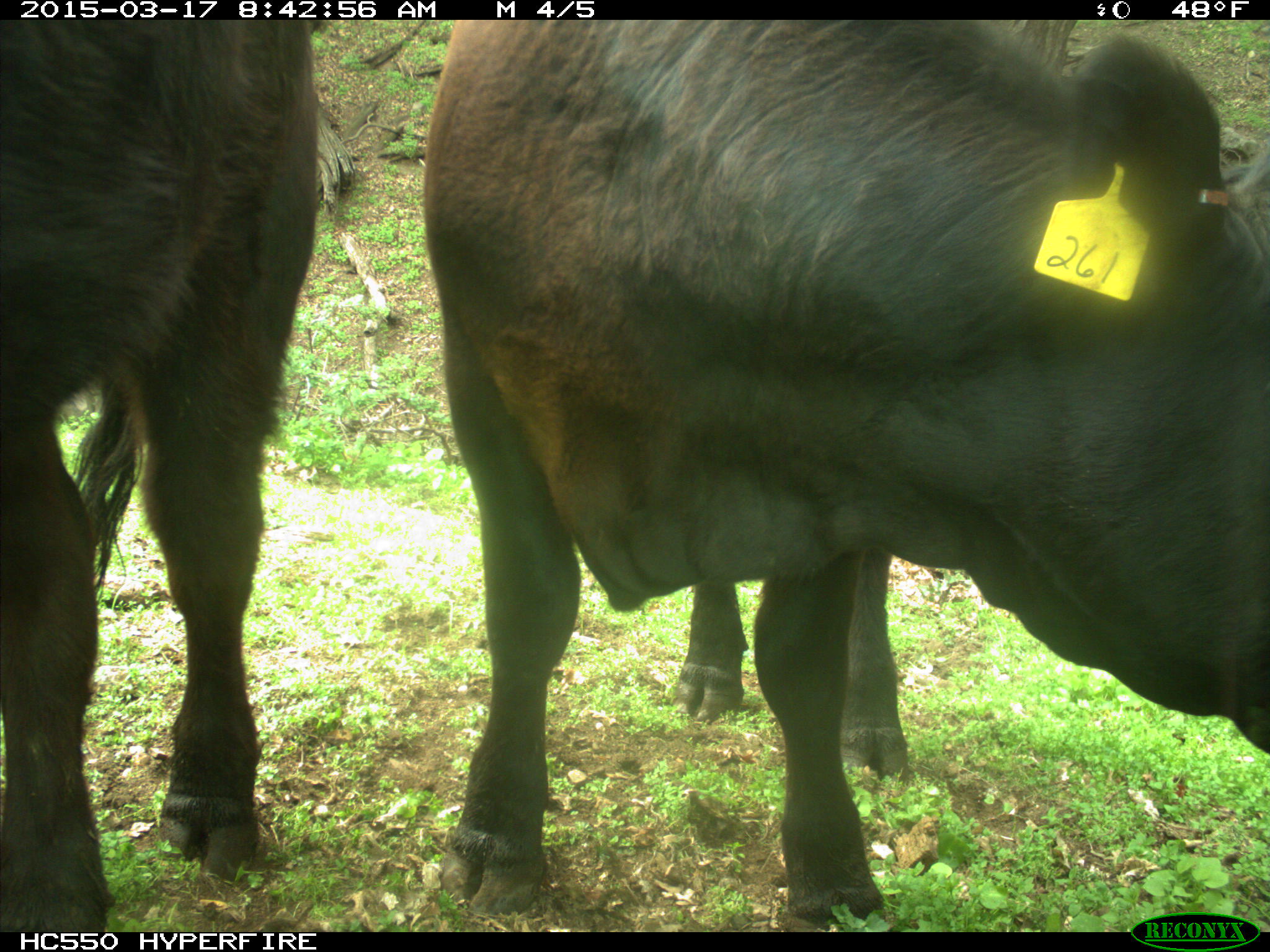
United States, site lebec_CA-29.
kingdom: Animalia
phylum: Chordata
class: Mammalia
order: Artiodactyla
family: Bovidae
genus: Bos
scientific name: Bos taurus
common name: domestic cow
Bos taurus (domestic cow).